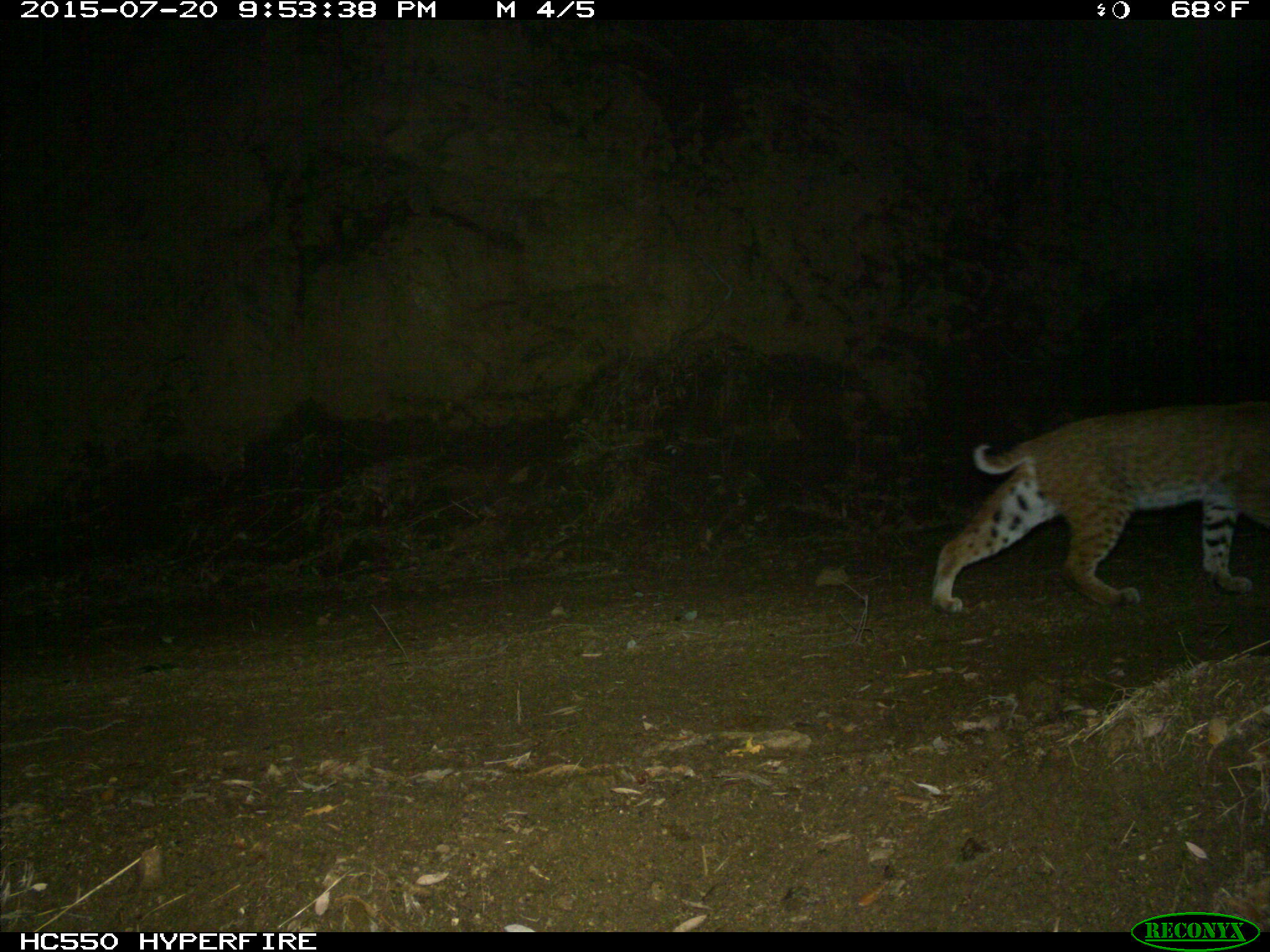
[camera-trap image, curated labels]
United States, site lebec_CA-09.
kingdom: Animalia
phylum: Chordata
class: Mammalia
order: Carnivora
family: Felidae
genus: Lynx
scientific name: Lynx rufus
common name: bobcat